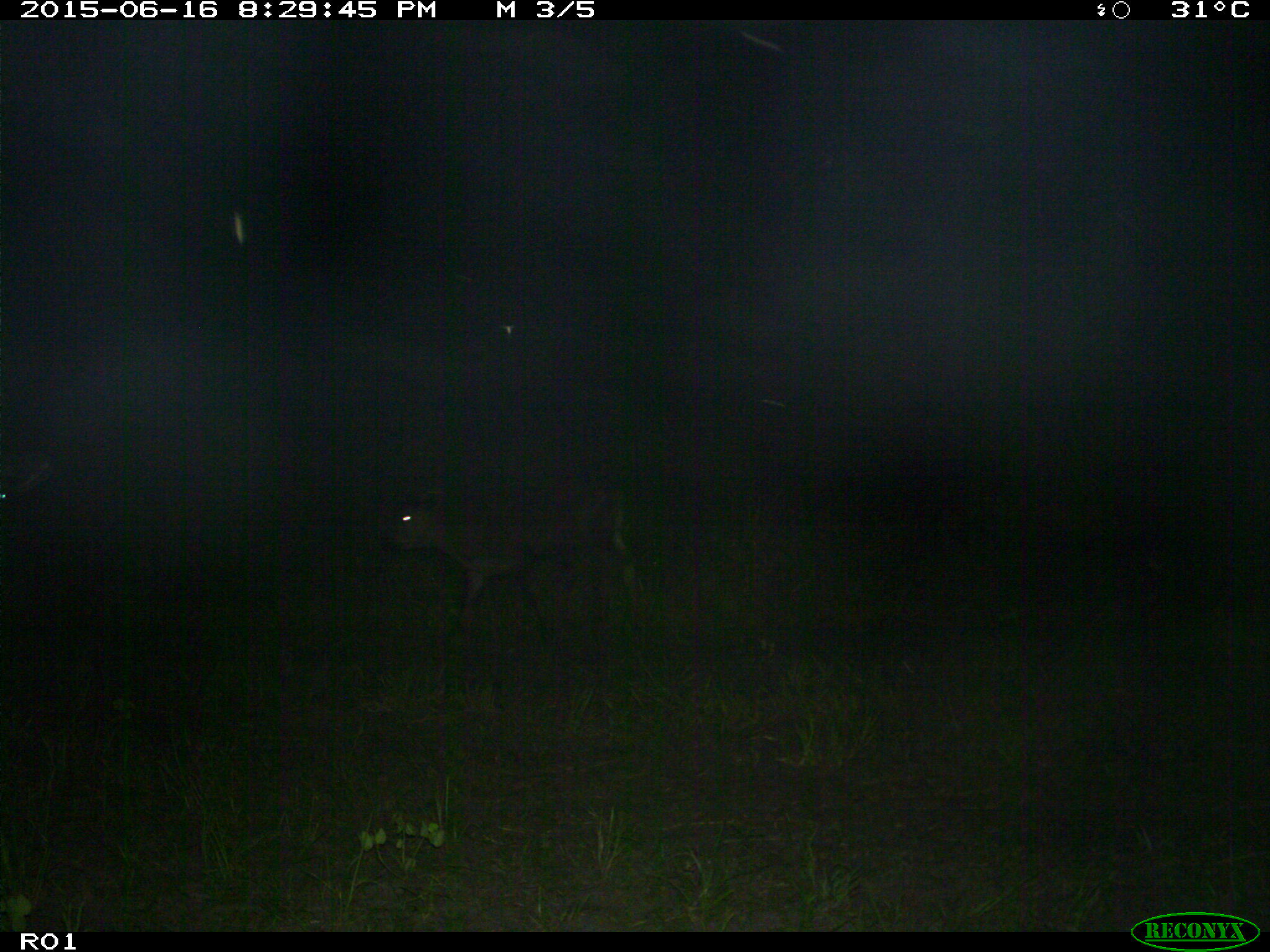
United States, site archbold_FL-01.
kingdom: Animalia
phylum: Chordata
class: Mammalia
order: Artiodactyla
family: Bovidae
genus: Bos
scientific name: Bos taurus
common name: domestic cow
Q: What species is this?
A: Bos taurus (domestic cow).